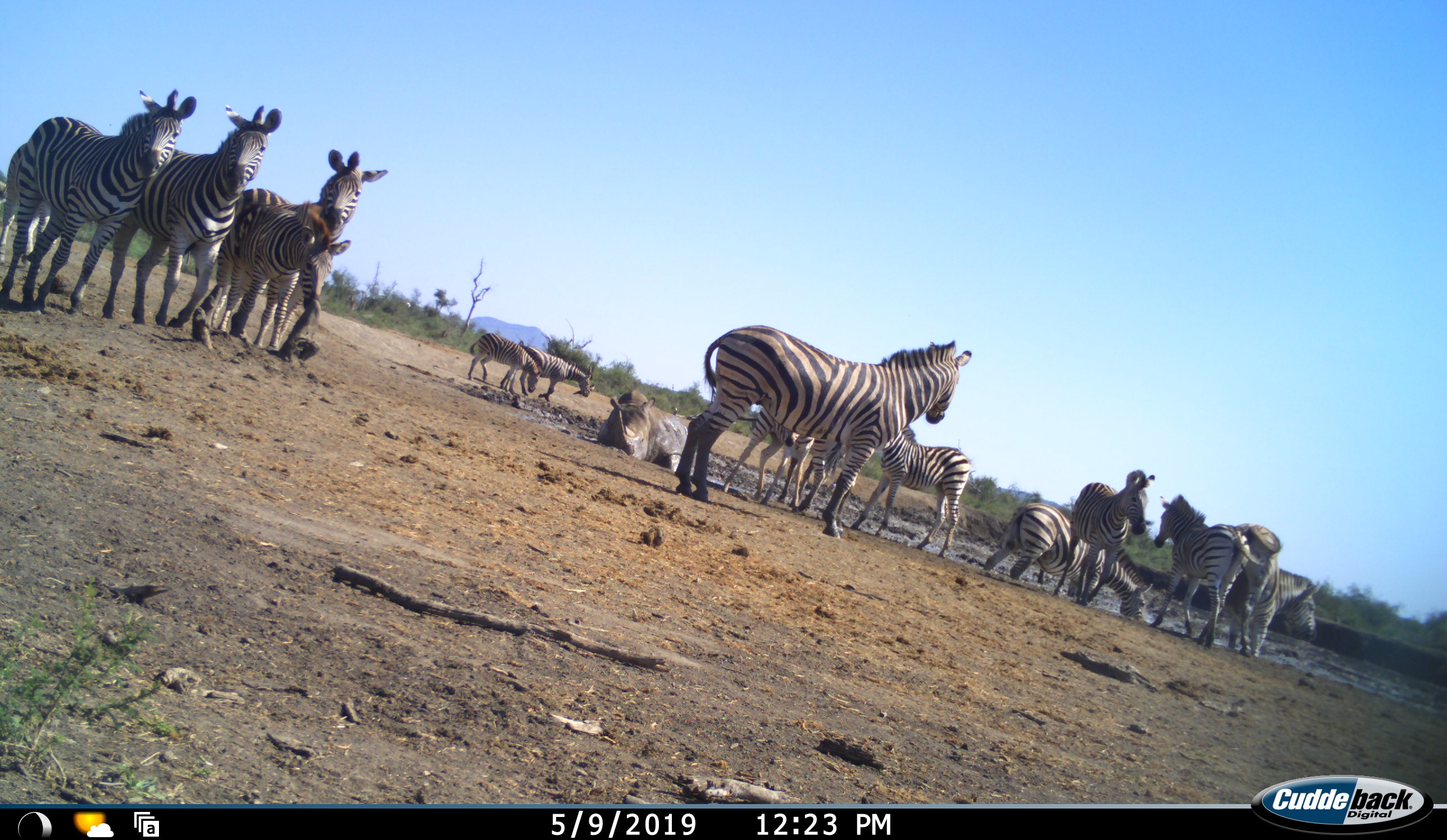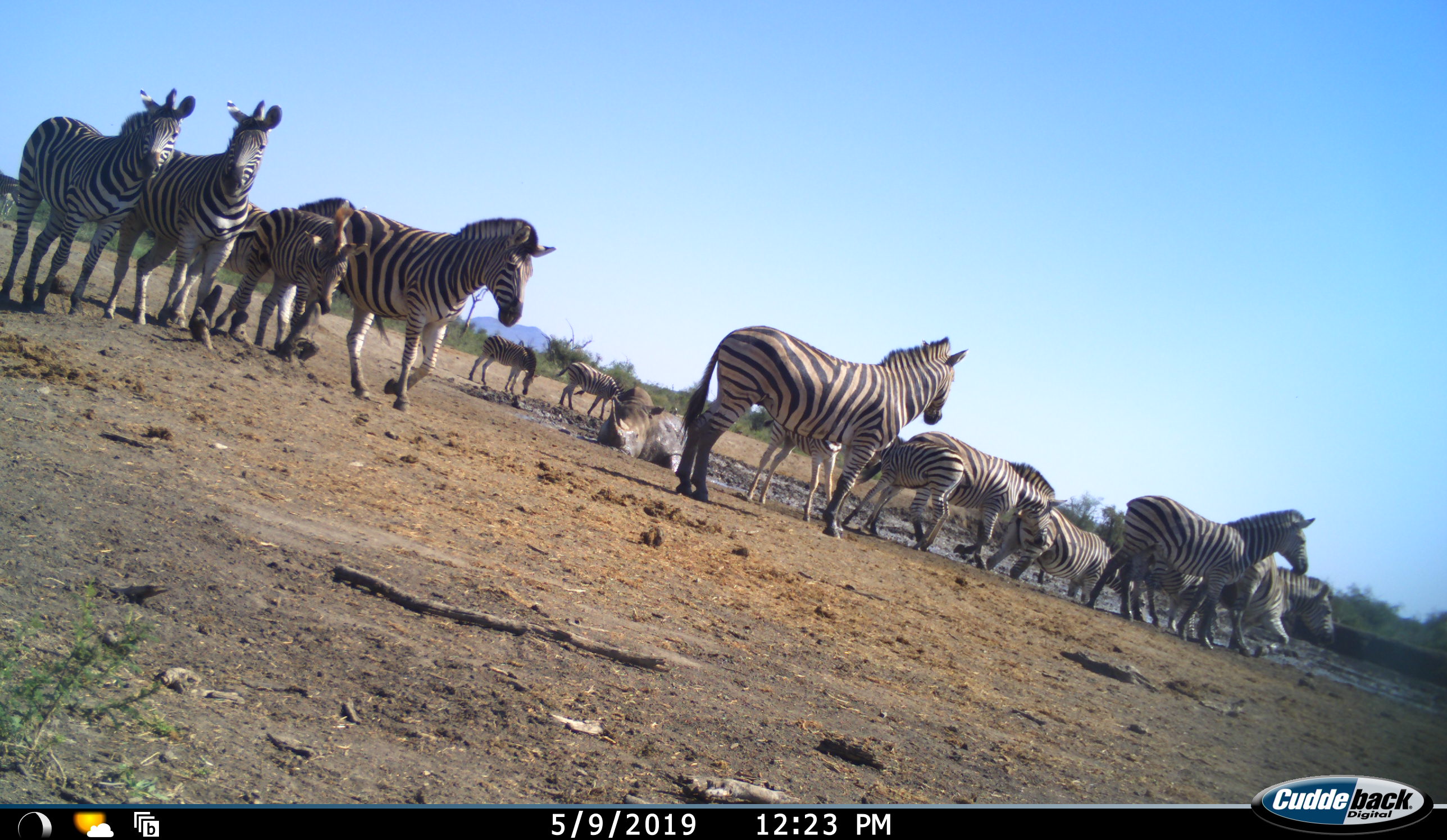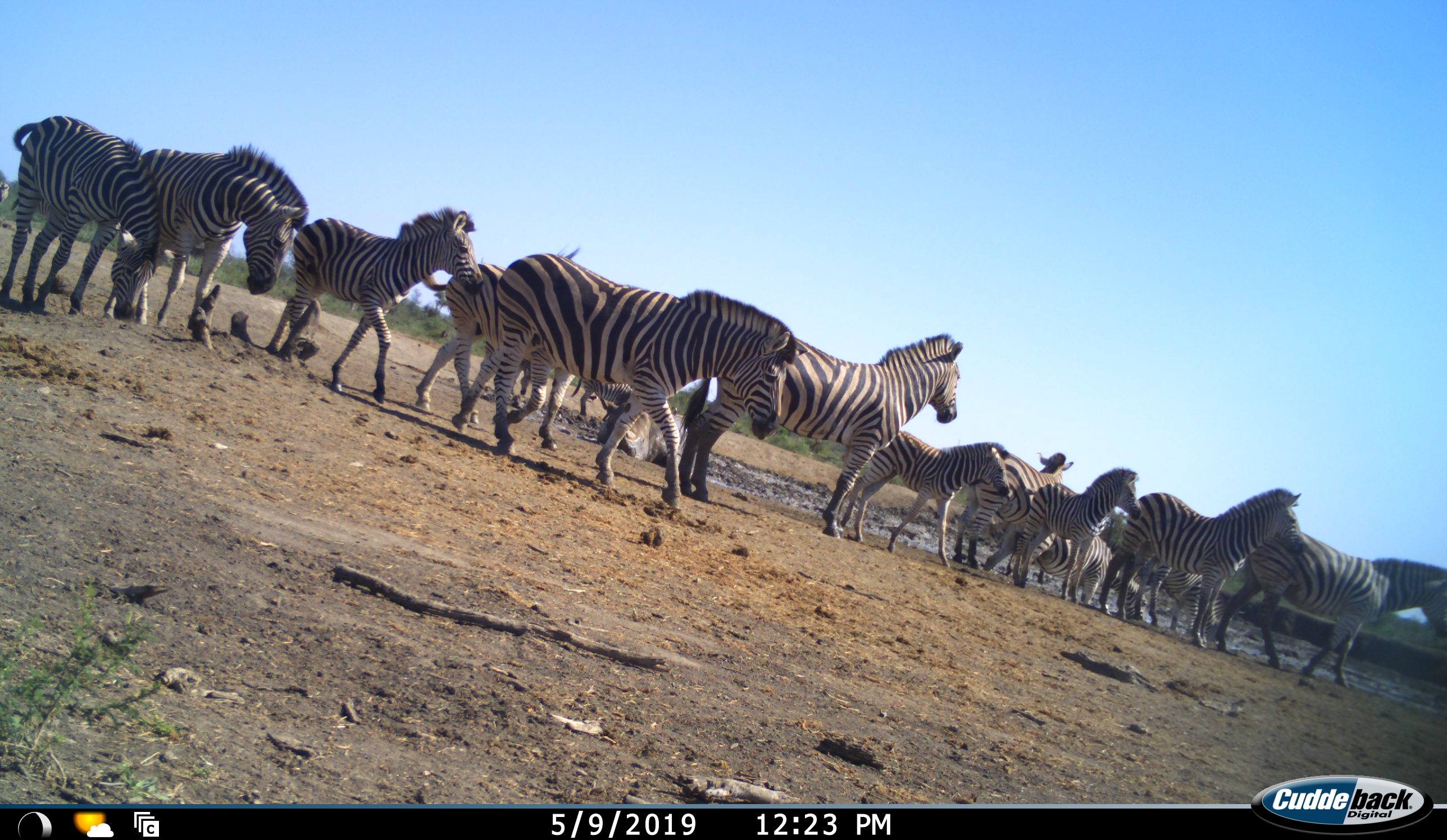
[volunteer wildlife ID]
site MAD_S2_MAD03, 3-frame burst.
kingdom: Animalia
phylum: Chordata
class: Mammalia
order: Perissodactyla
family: Rhinocerotidae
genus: Ceratotherium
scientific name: Ceratotherium simum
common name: white rhinoceros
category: rhinoceroswhite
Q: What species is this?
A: Rhinoceroswhite (white rhinoceros) (Ceratotherium simum).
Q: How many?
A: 1.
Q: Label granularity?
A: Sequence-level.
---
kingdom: Animalia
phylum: Chordata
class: Mammalia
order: Perissodactyla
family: Equidae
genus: Equus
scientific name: Equus quagga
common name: plains zebra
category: zebraplains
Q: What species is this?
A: Zebraplains (plains zebra) (Equus quagga).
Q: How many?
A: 11-50.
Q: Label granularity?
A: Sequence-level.